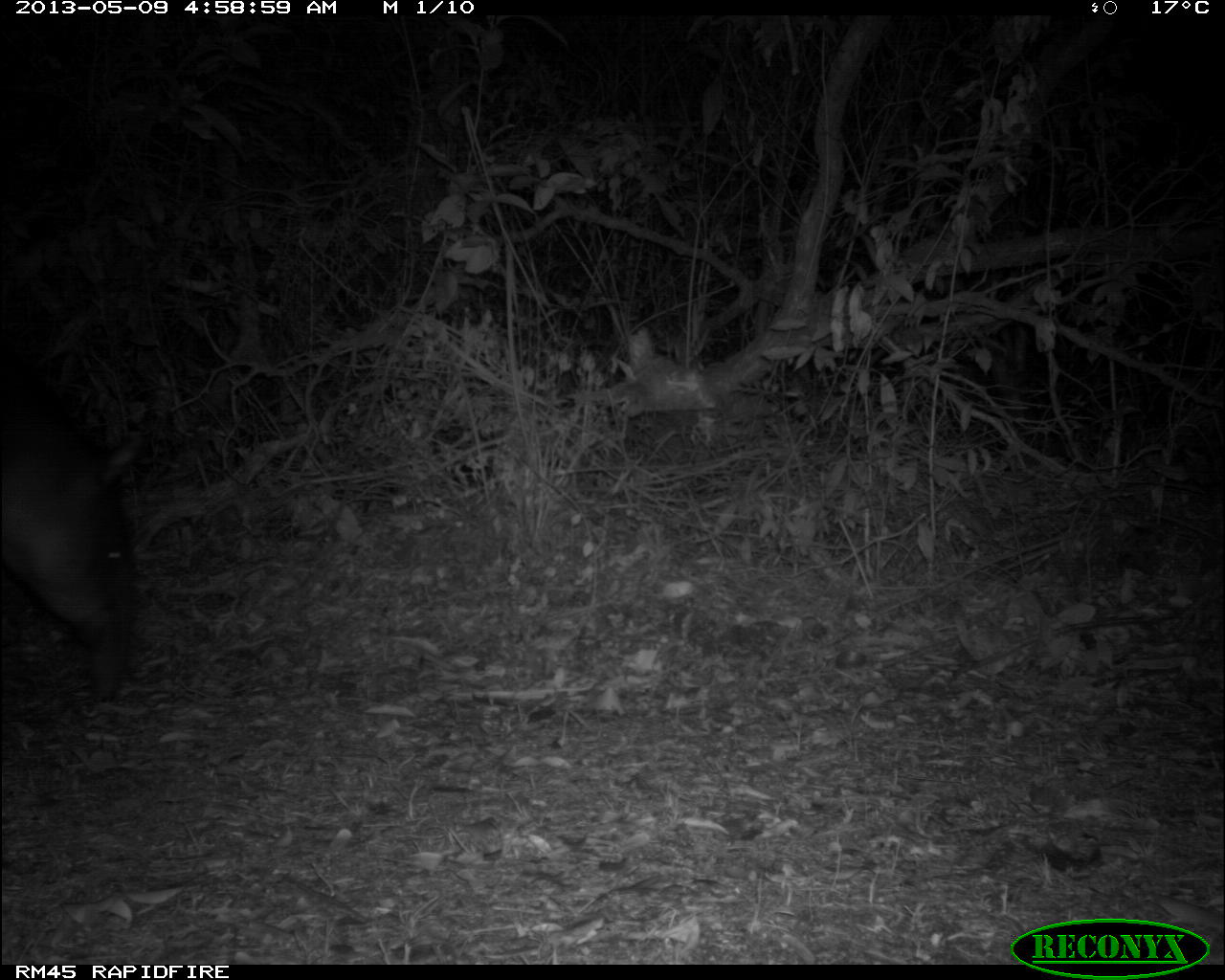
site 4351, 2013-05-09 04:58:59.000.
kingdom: Animalia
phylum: Chordata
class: Mammalia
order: Perissodactyla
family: Tapiridae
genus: Tapirus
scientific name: Tapirus bairdii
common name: baird's tapir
Tapirus bairdii (baird's tapir), count 1.